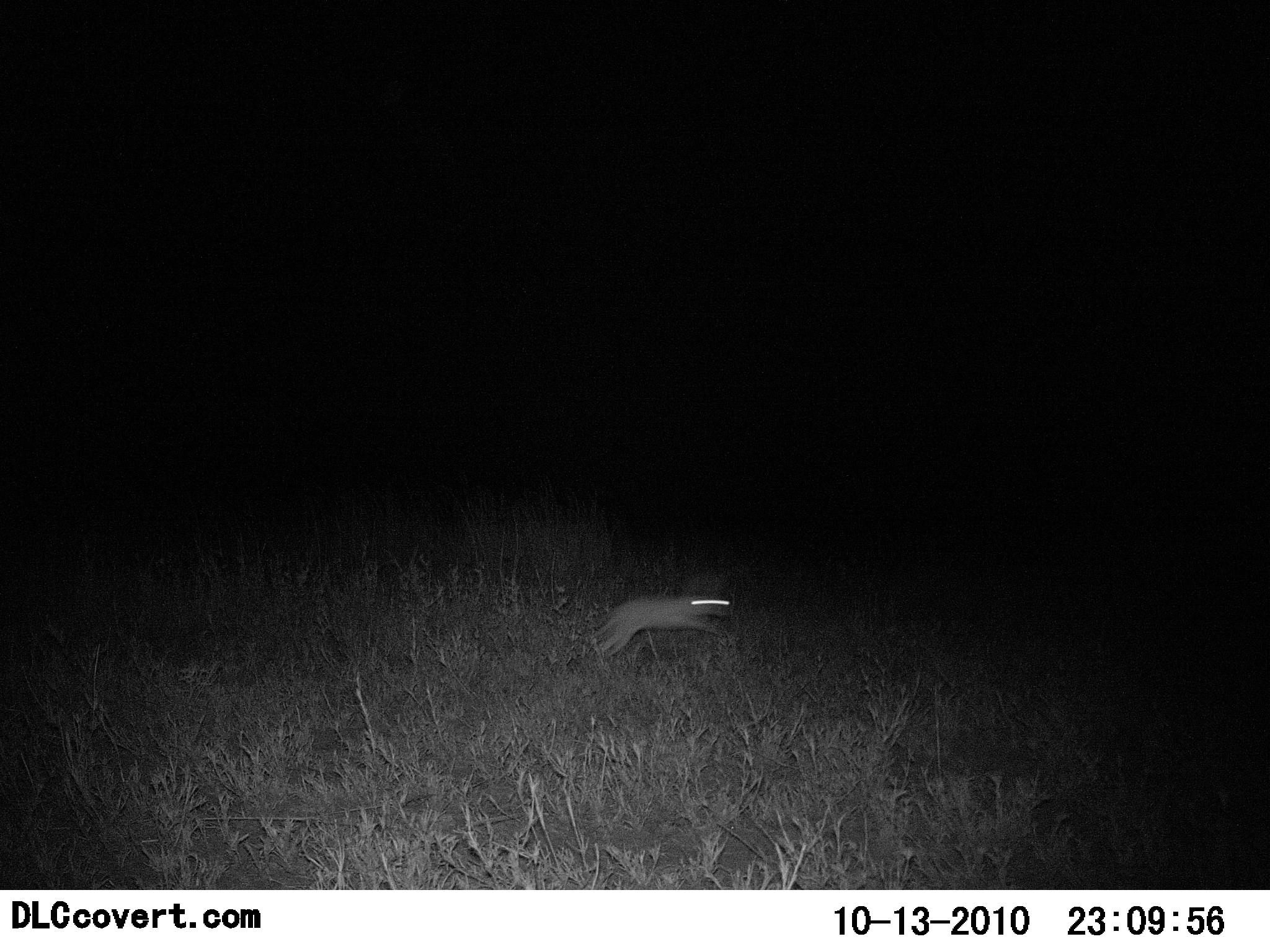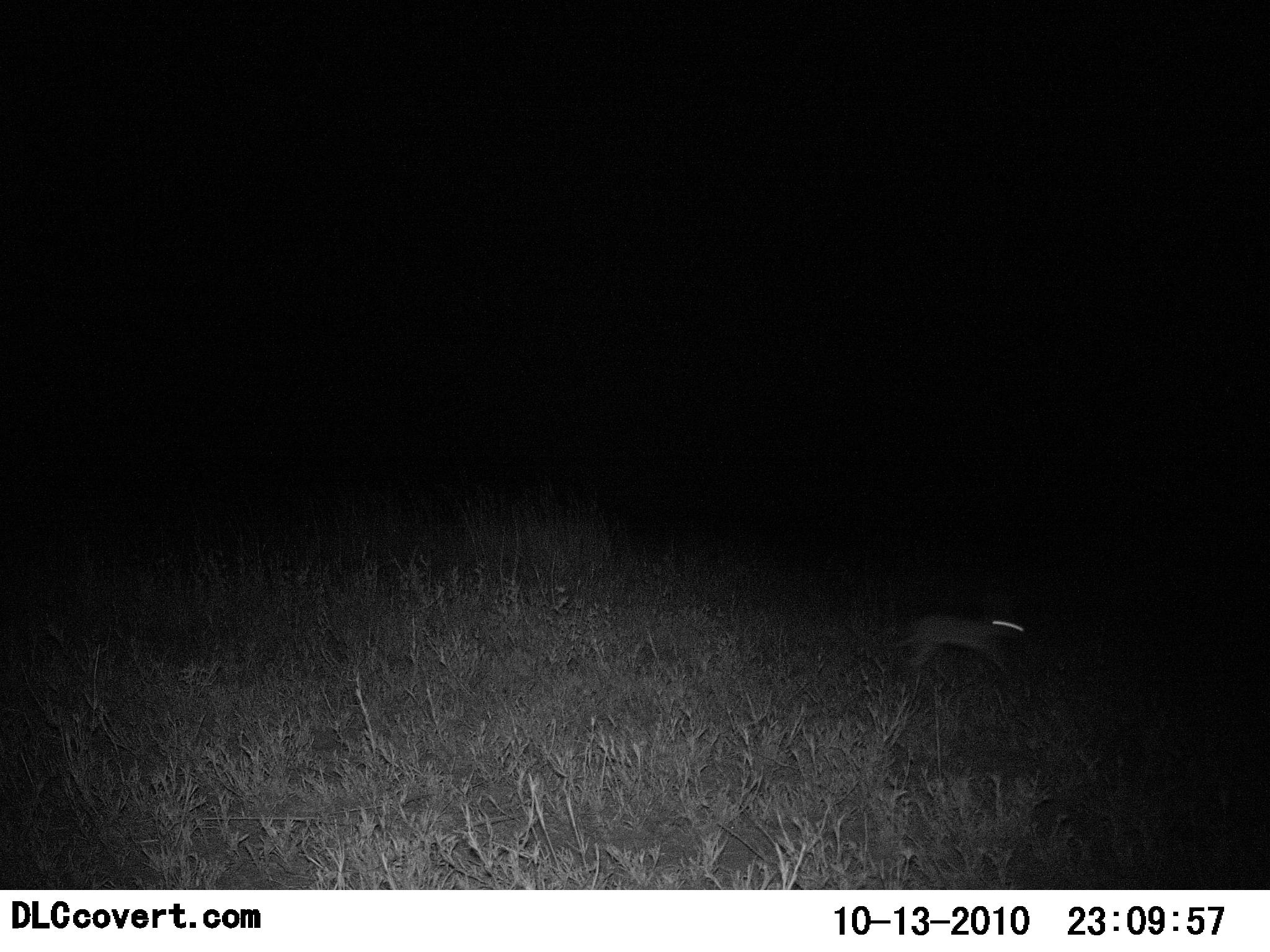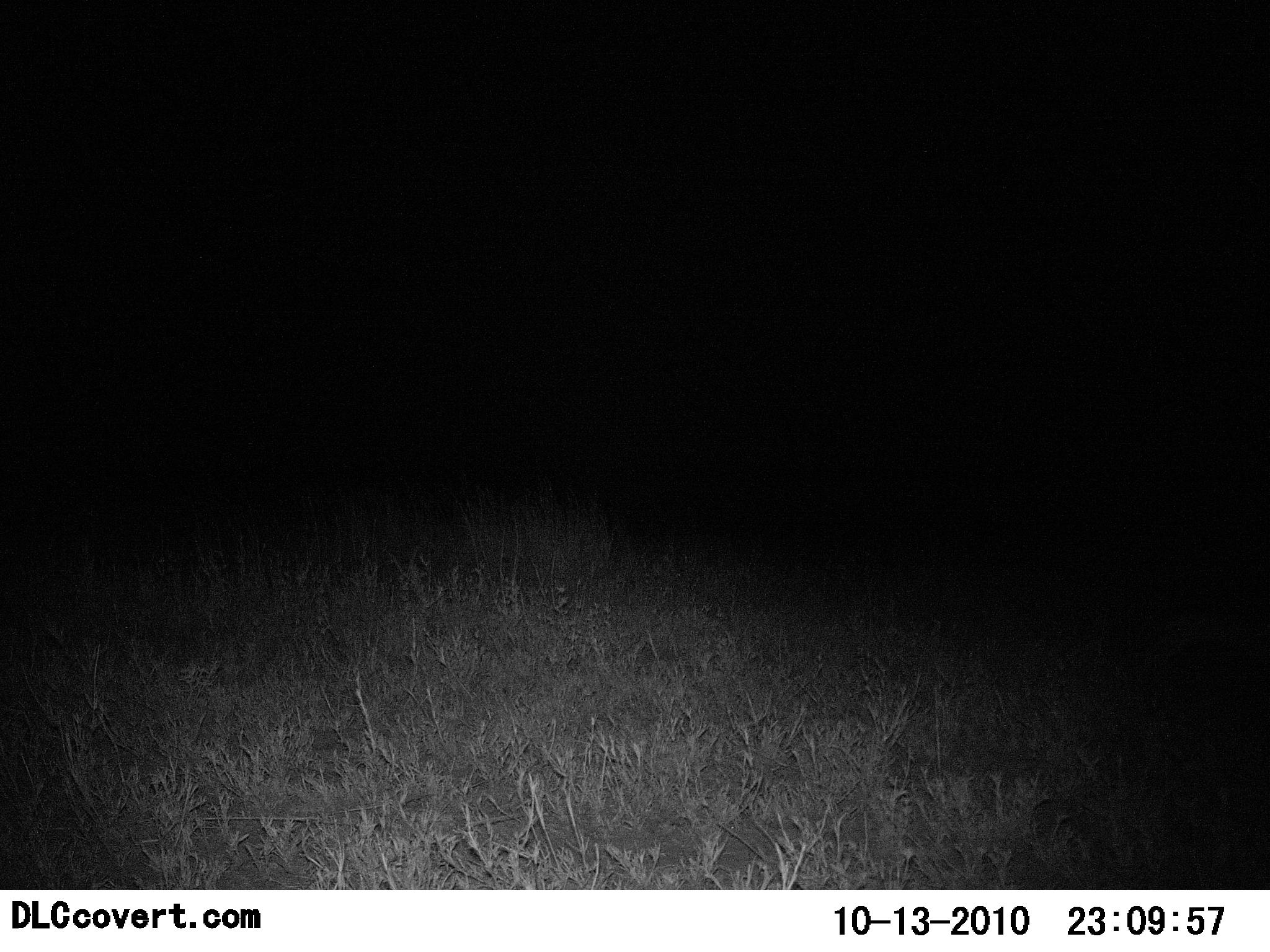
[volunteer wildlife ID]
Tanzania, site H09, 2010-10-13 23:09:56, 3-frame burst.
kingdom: Animalia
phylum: Chordata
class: Mammalia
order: Lagomorpha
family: Leporidae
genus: Lepus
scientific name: Lepus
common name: hare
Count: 1.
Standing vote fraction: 0%.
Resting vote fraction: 0%.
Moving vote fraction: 100%.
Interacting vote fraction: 0%.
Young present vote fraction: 12%.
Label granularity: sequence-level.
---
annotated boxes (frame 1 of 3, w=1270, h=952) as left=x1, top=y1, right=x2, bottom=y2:
animal: left=592, top=594, right=733, bottom=660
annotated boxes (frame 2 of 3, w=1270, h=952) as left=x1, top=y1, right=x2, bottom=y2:
animal: left=885, top=607, right=1030, bottom=688